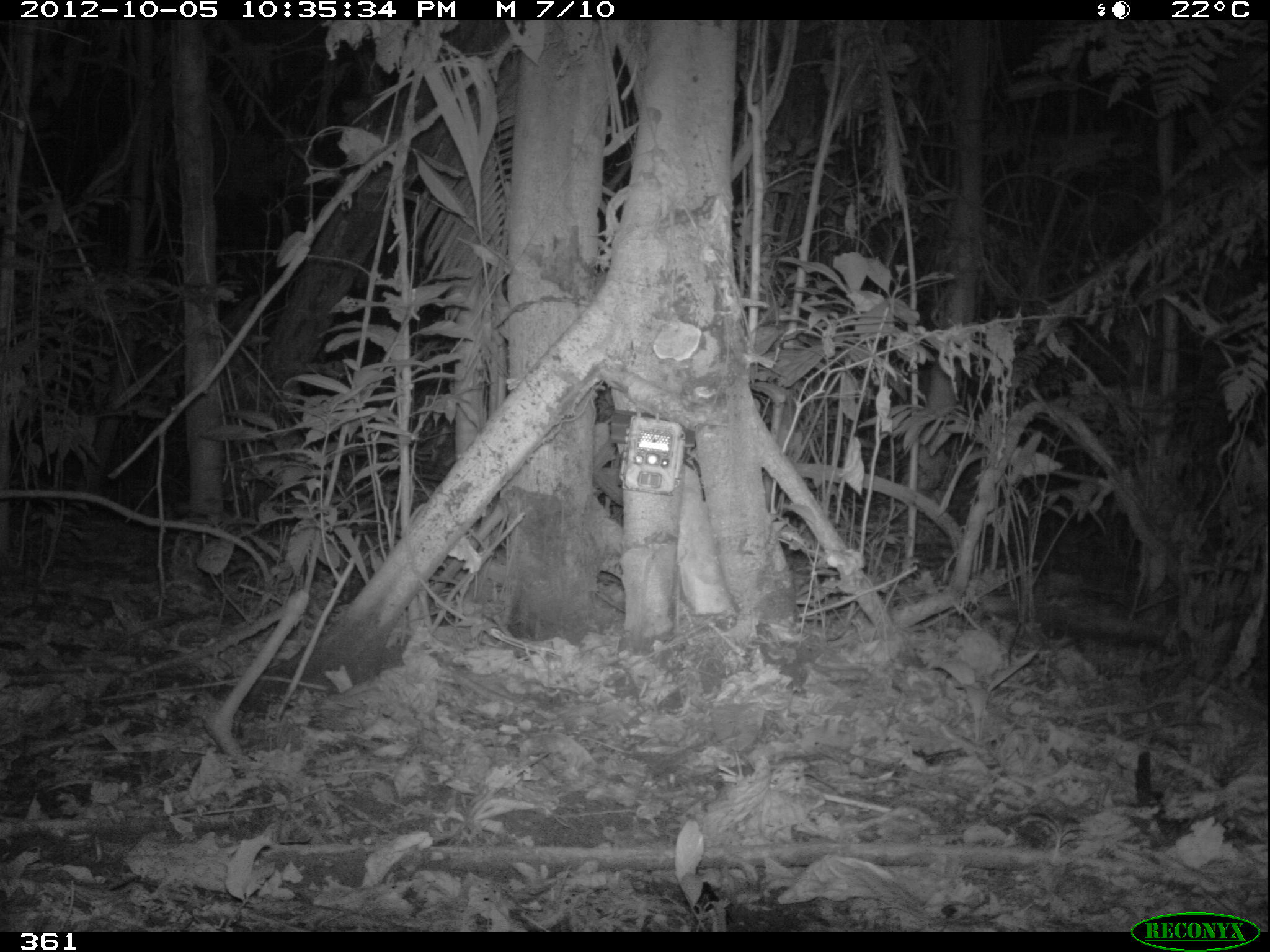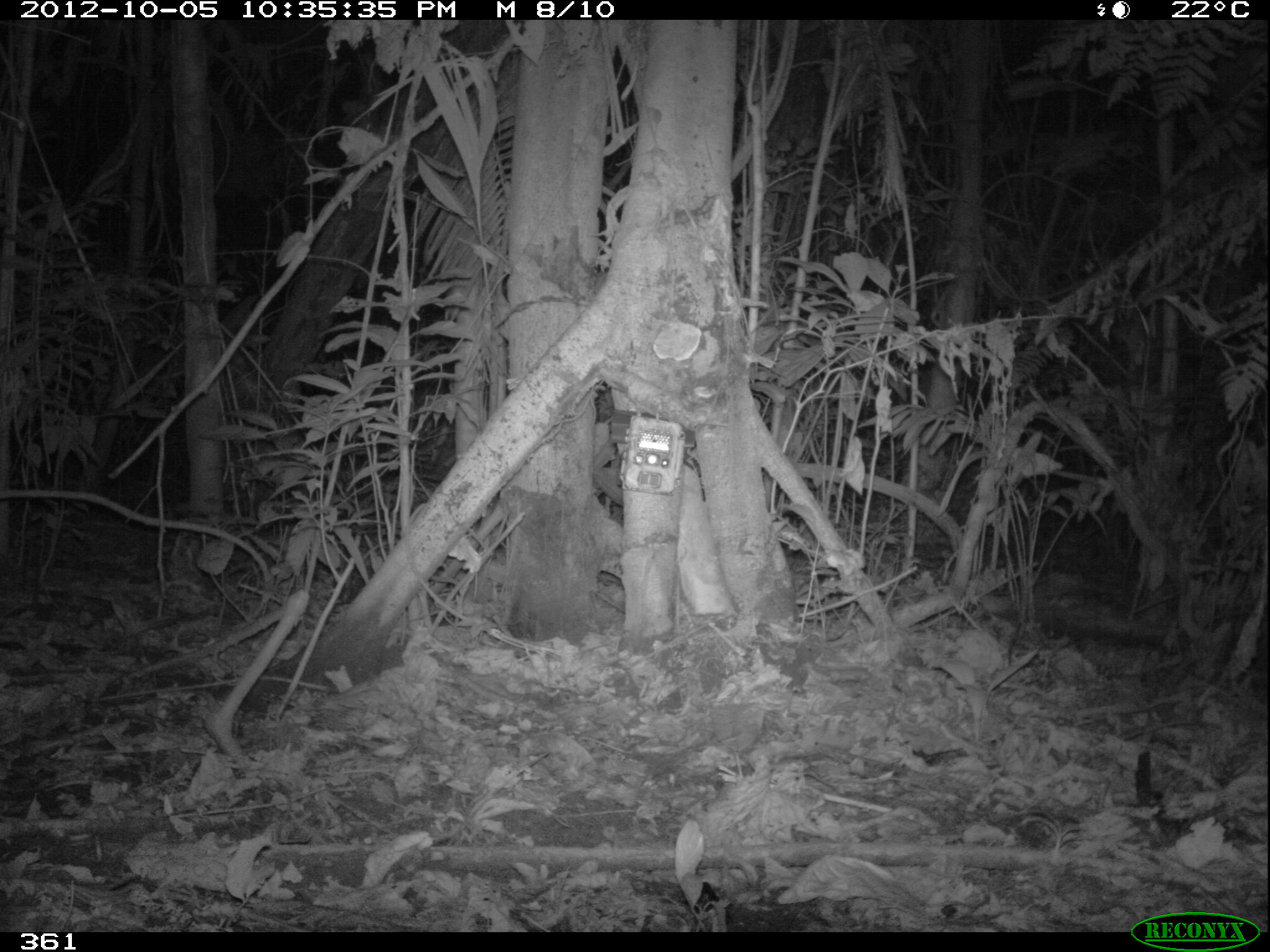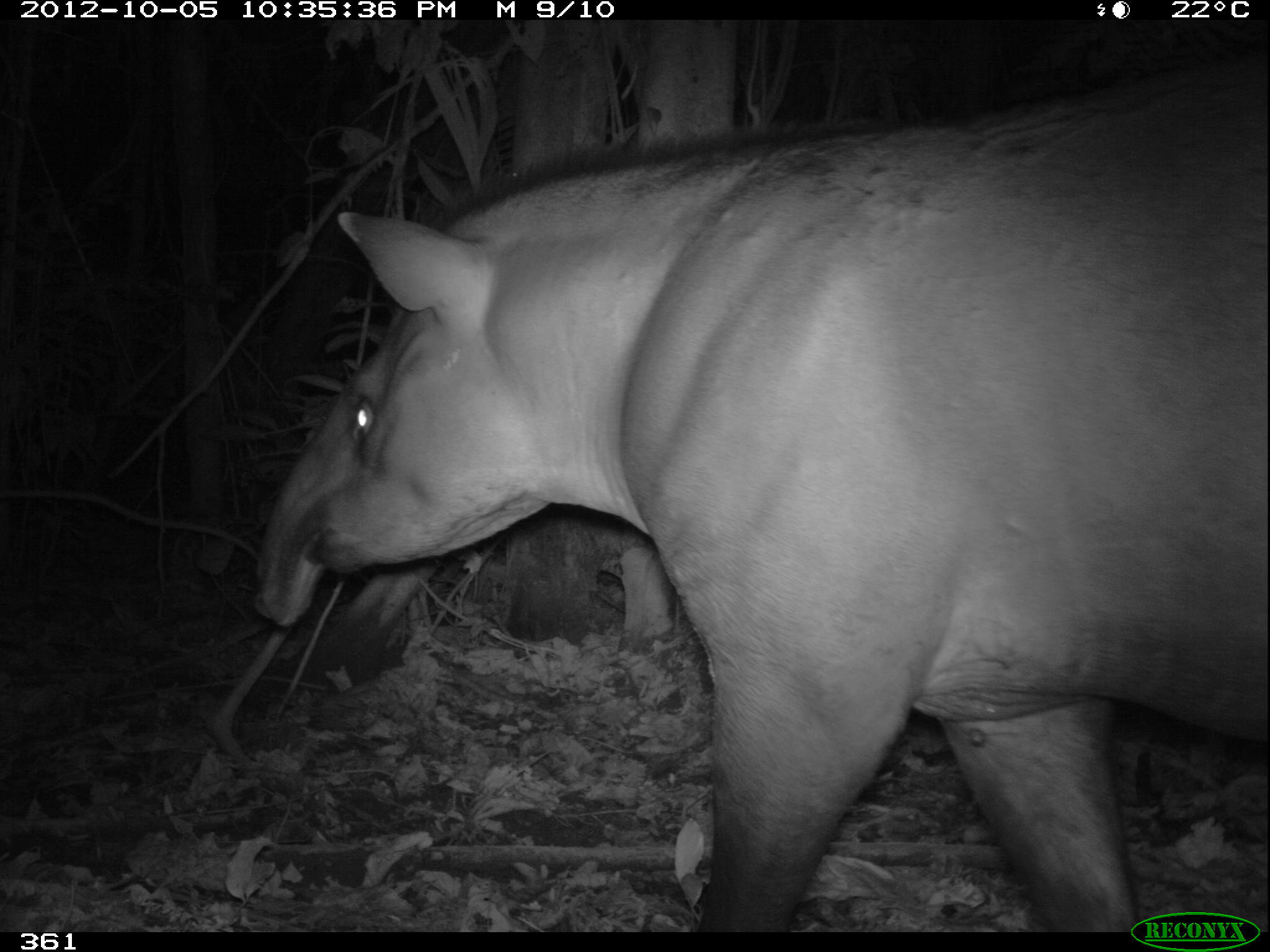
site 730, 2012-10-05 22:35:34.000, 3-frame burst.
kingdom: Animalia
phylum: Chordata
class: Mammalia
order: Perissodactyla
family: Tapiridae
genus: Tapirus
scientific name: Tapirus terrestris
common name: south american tapir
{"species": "Tapirus terrestris (south american tapir)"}